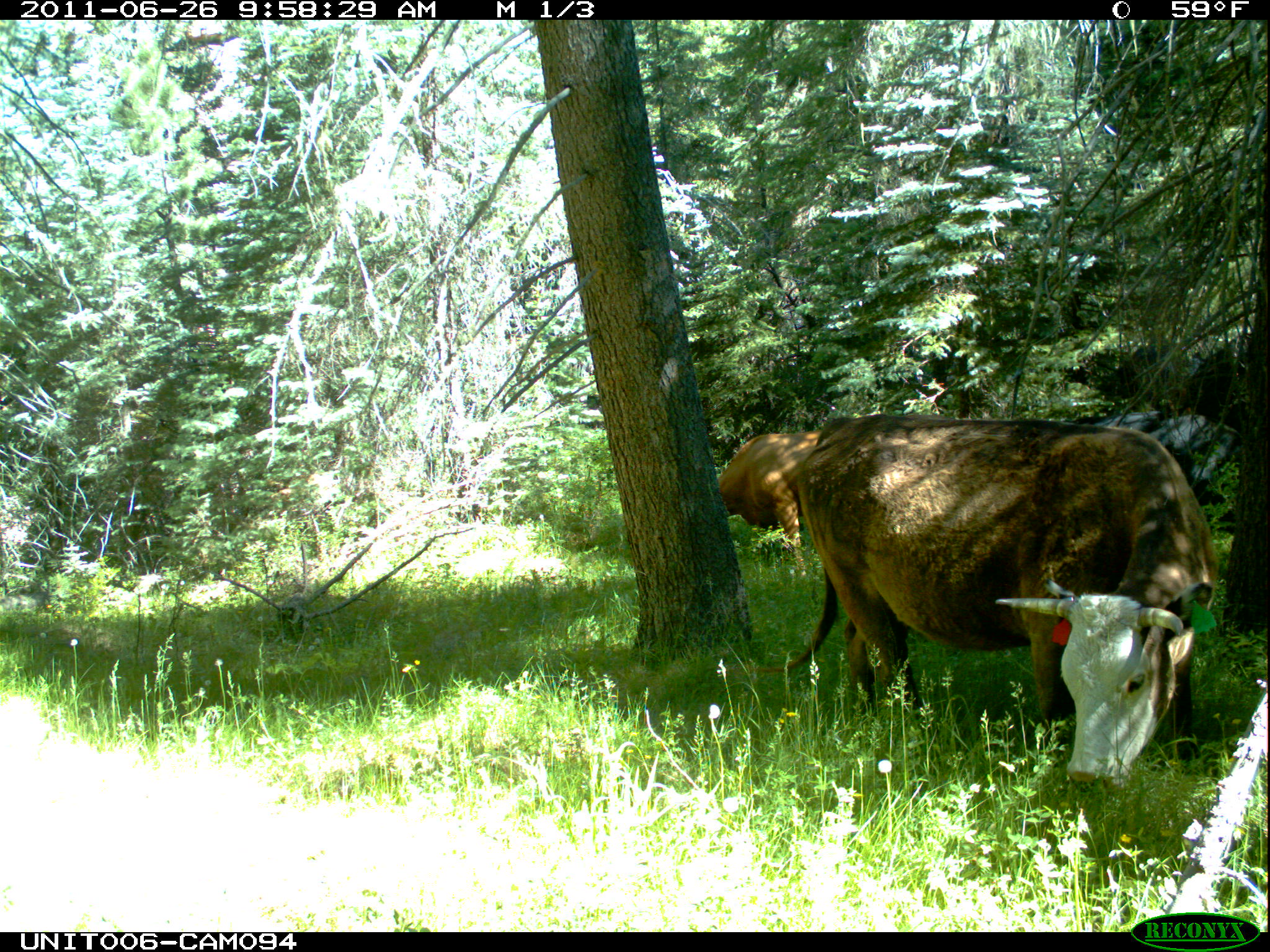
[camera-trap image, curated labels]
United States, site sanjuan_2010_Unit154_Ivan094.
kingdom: Animalia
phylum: Chordata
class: Mammalia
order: Artiodactyla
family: Bovidae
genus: Bos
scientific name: Bos taurus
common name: domestic cow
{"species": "Bos taurus (domestic cow)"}